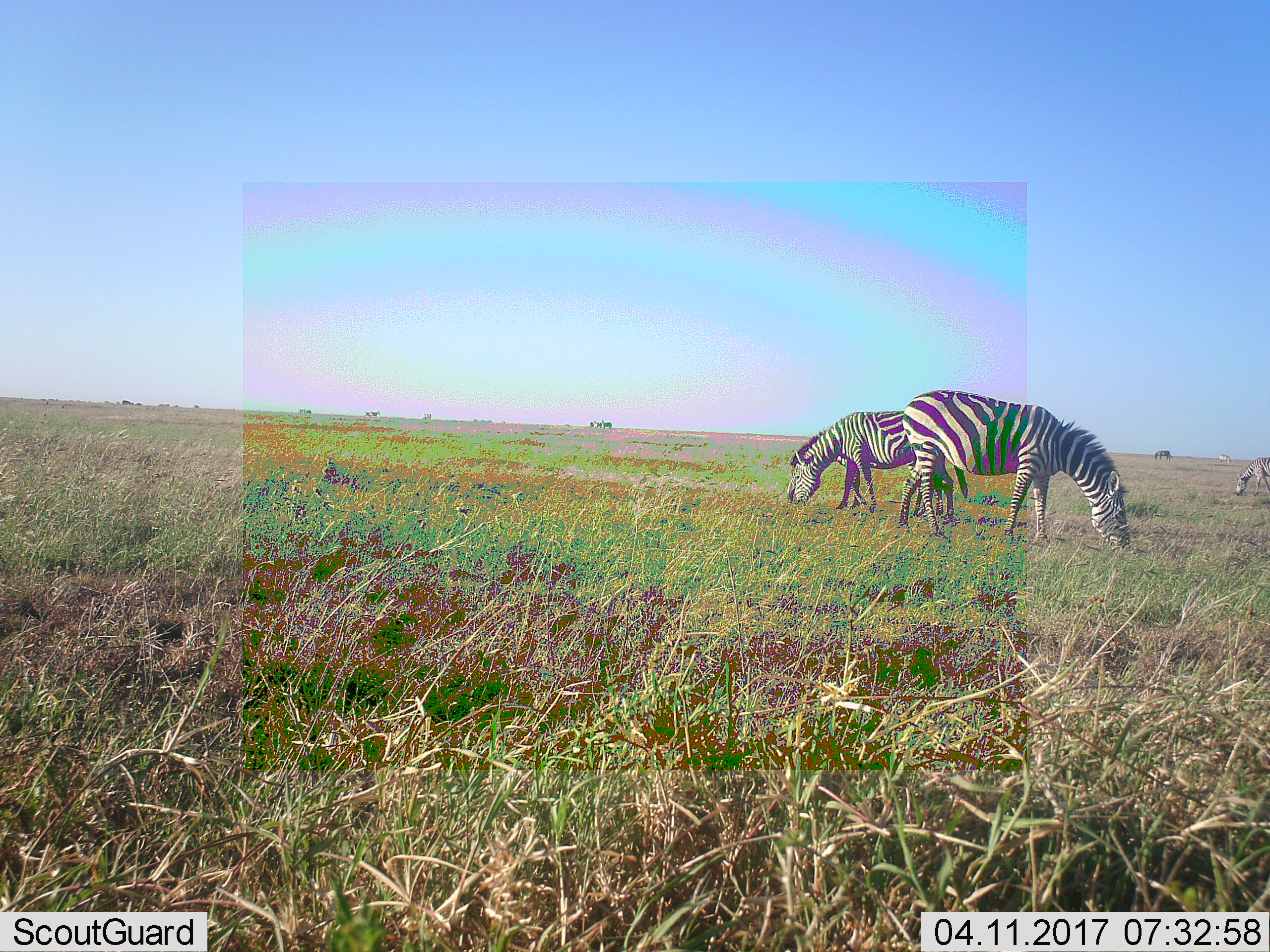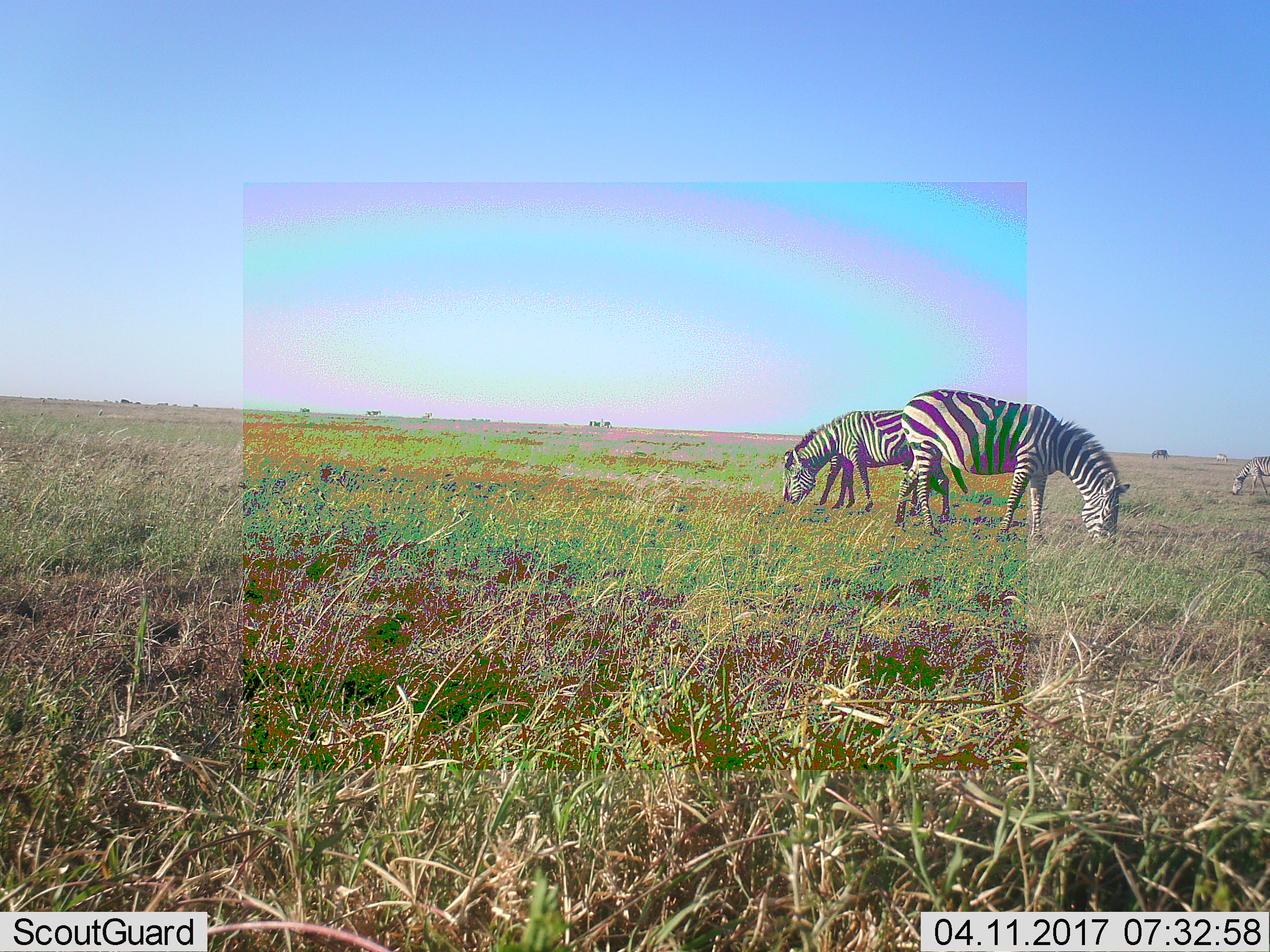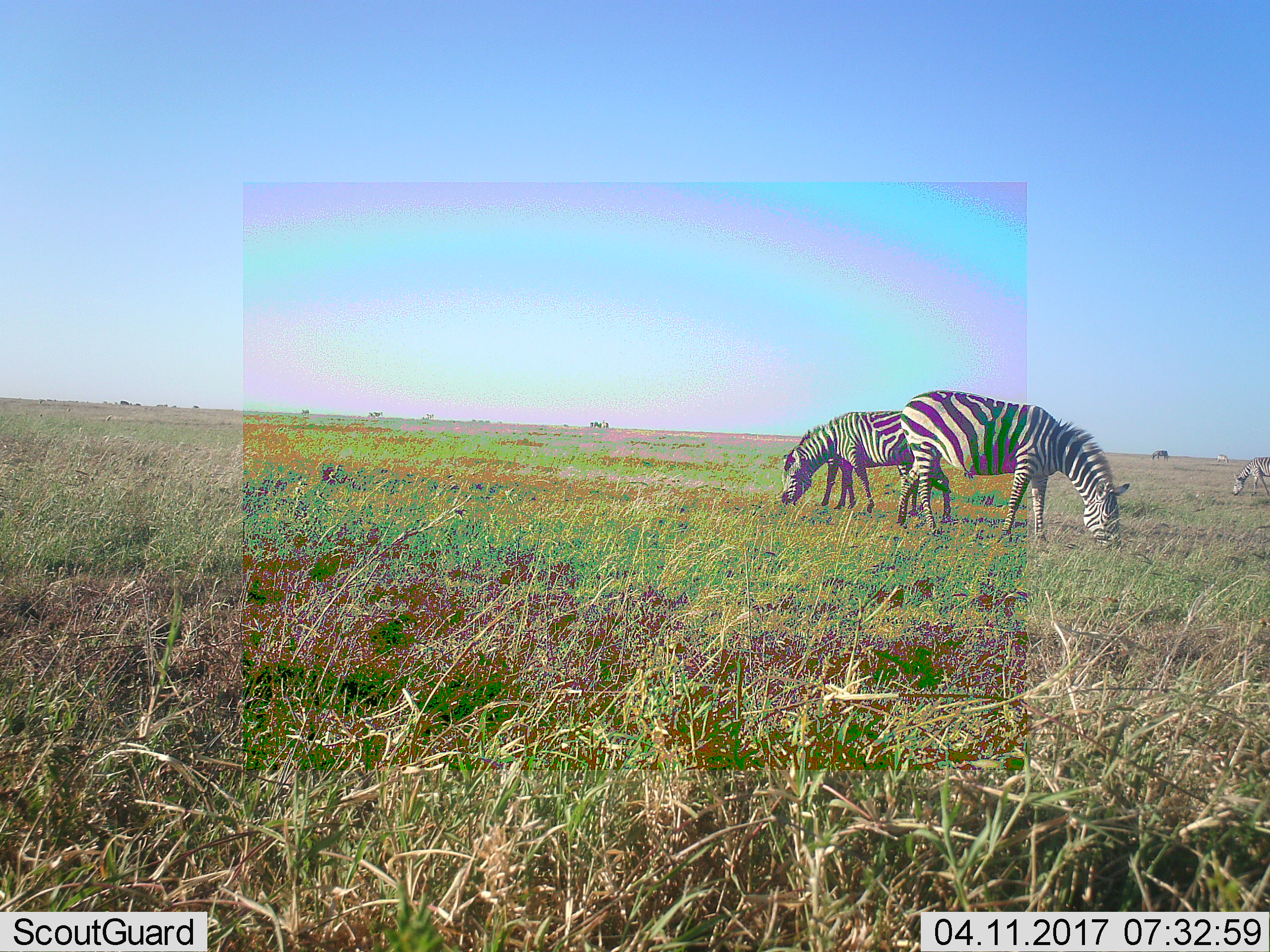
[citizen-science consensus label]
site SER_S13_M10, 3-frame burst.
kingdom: Animalia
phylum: Chordata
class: Mammalia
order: Perissodactyla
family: Equidae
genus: Equus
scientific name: Equus quagga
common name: plains zebra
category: zebraplains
Zebraplains (plains zebra) (Equus quagga), count 4. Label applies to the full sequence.